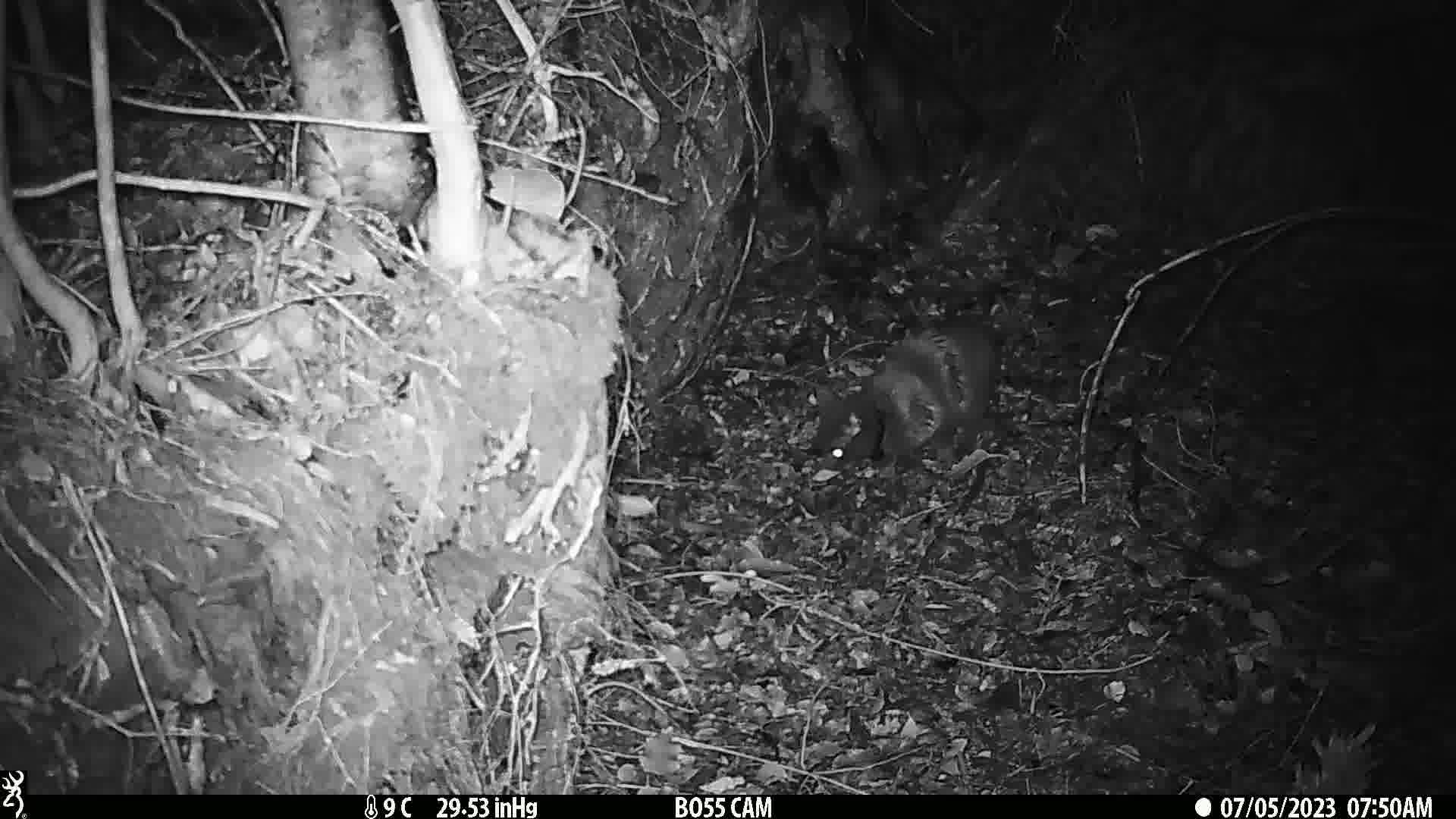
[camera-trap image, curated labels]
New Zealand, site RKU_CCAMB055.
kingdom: Animalia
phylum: Chordata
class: Mammalia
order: Carnivora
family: Felidae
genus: Felis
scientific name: Felis catus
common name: domestic cat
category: cat